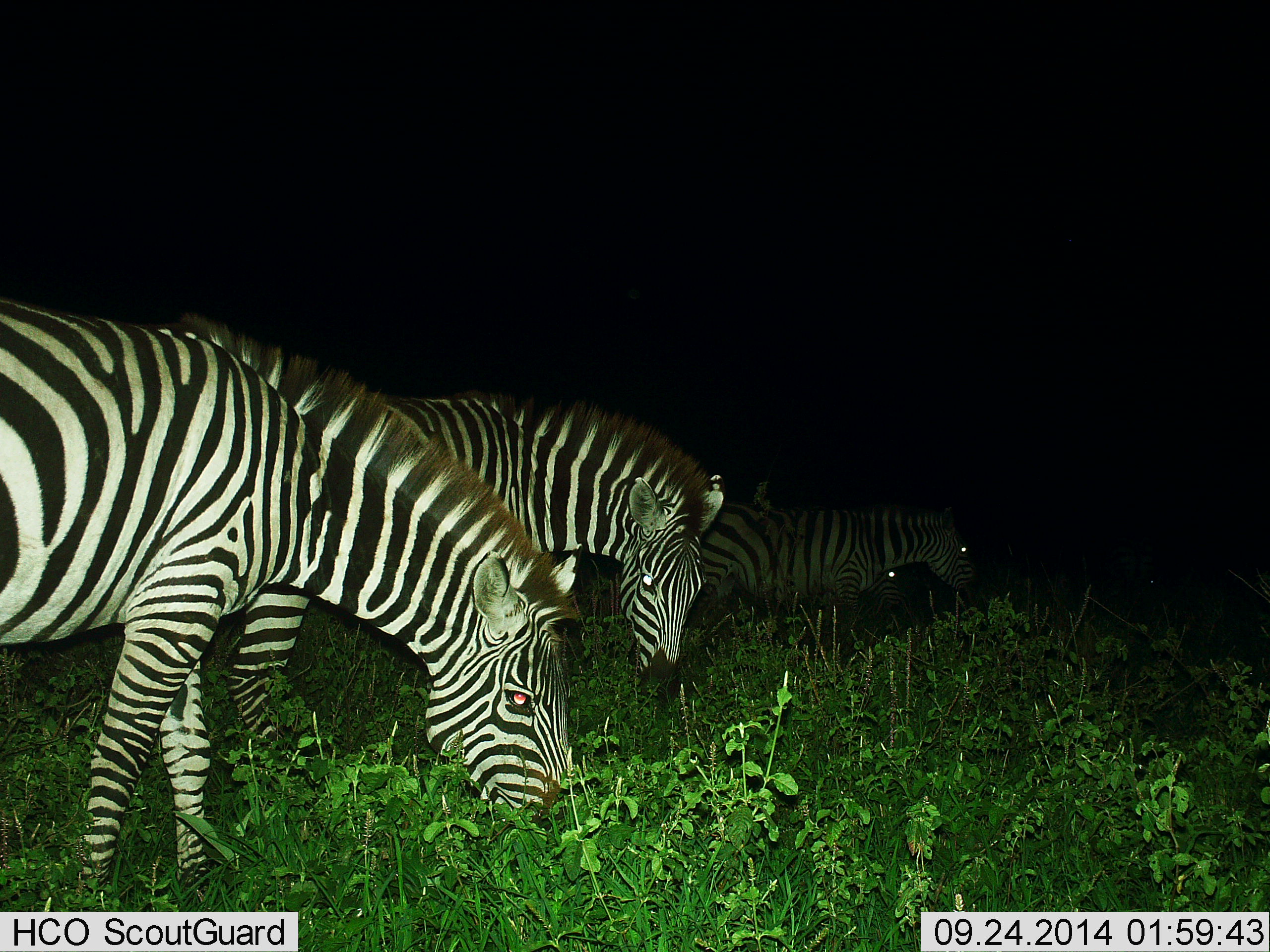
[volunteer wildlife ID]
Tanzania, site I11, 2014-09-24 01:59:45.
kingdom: Animalia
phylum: Chordata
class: Mammalia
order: Perissodactyla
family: Equidae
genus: Equus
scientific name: Equus quagga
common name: plains zebra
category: zebra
Zebra (plains zebra) (Equus quagga), count 4. Behavior (volunteer vote fractions): standing 10%, resting 0%, moving 0%, interacting 0%. Young present (vote fraction): 0%. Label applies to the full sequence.